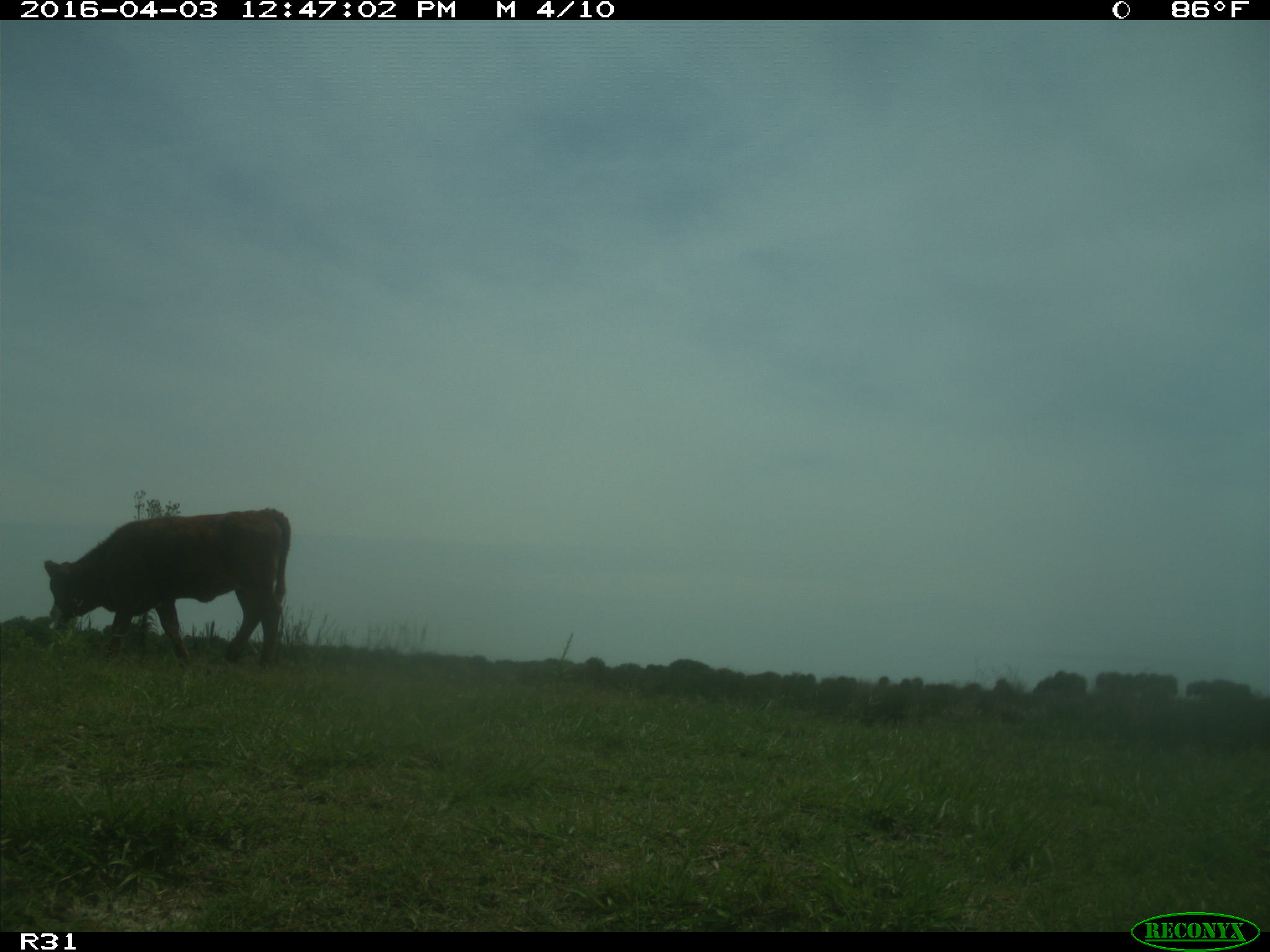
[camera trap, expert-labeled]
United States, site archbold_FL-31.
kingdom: Animalia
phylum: Chordata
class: Mammalia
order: Artiodactyla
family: Bovidae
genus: Bos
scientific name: Bos taurus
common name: domestic cow